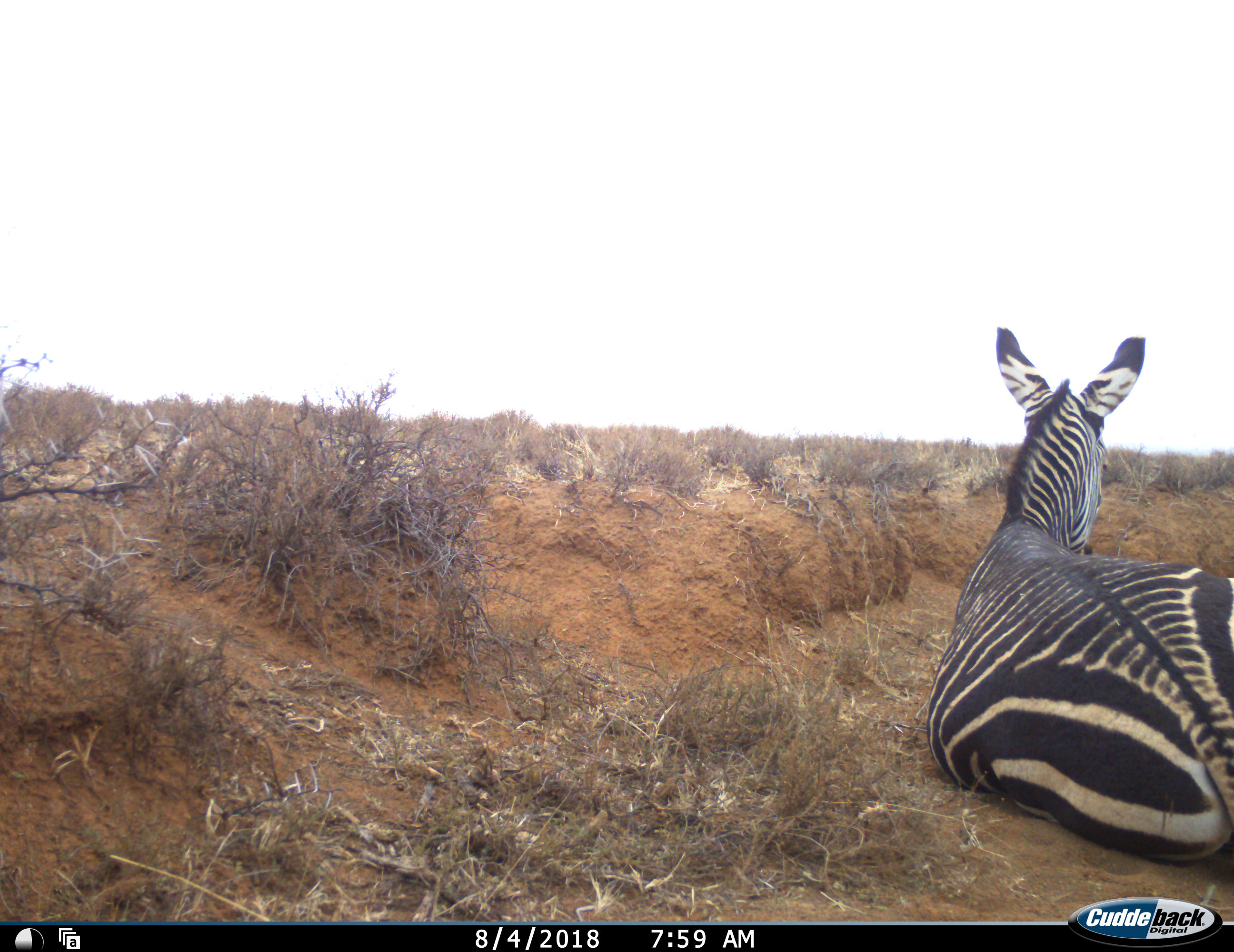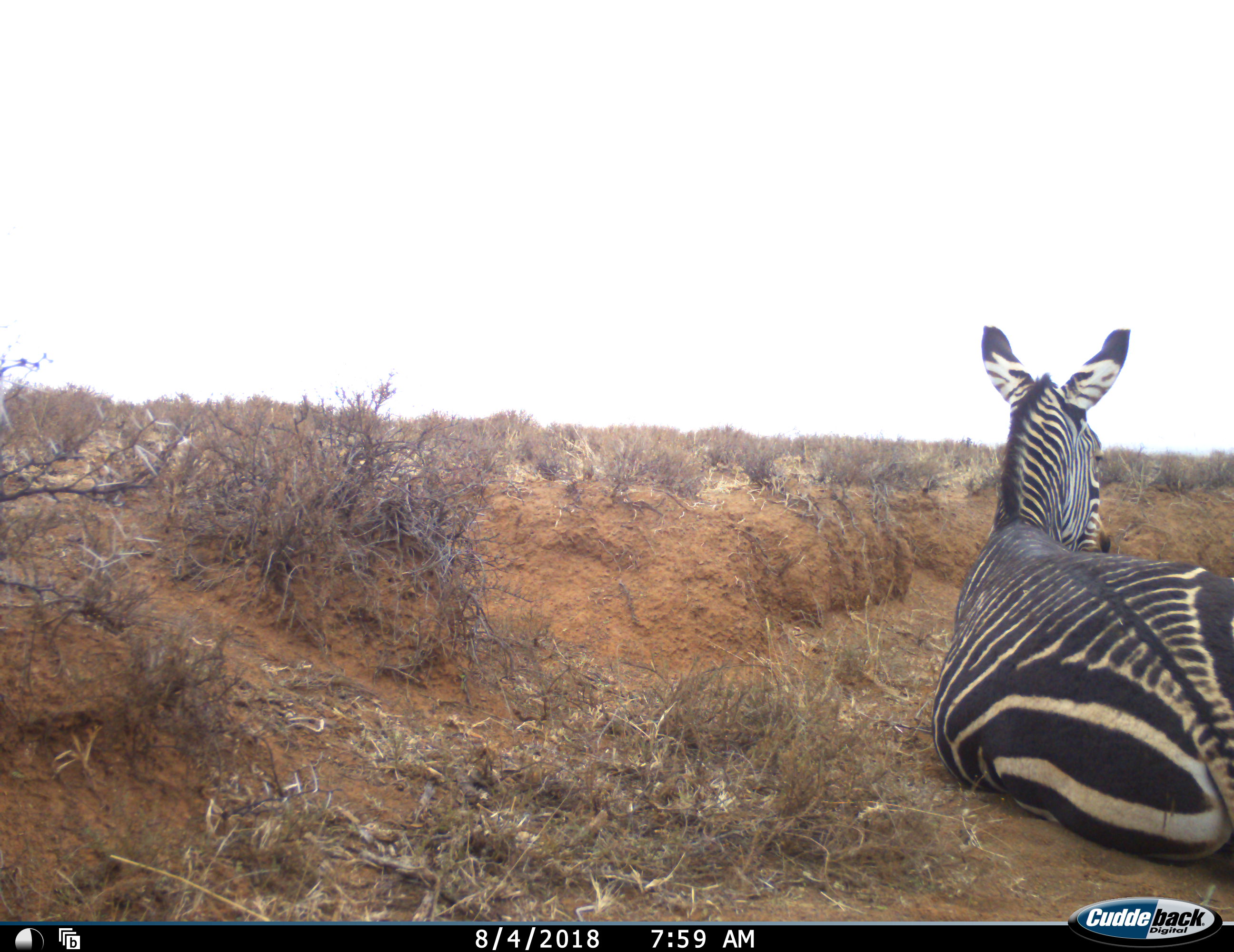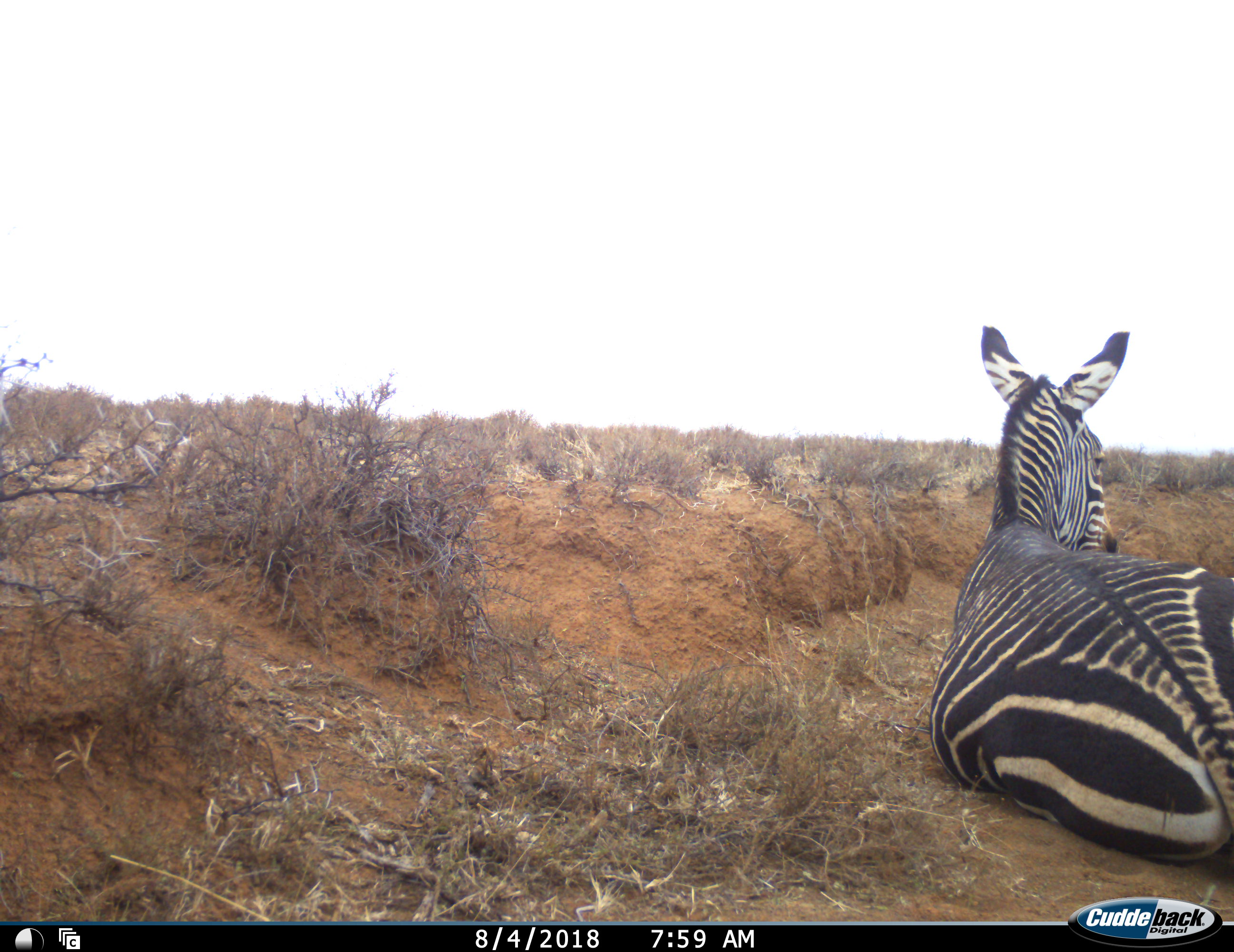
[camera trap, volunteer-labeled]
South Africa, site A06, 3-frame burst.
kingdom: Animalia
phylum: Chordata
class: Mammalia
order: Perissodactyla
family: Equidae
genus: Equus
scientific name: Equus zebra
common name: mountain zebra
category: zebramountain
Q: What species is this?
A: Zebramountain (mountain zebra) (Equus zebra).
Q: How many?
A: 1.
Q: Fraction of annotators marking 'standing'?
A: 0%.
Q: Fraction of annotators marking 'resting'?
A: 100%.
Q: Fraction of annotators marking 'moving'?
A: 0%.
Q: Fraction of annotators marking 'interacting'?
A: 0%.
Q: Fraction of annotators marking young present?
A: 0%.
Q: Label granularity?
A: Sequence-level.